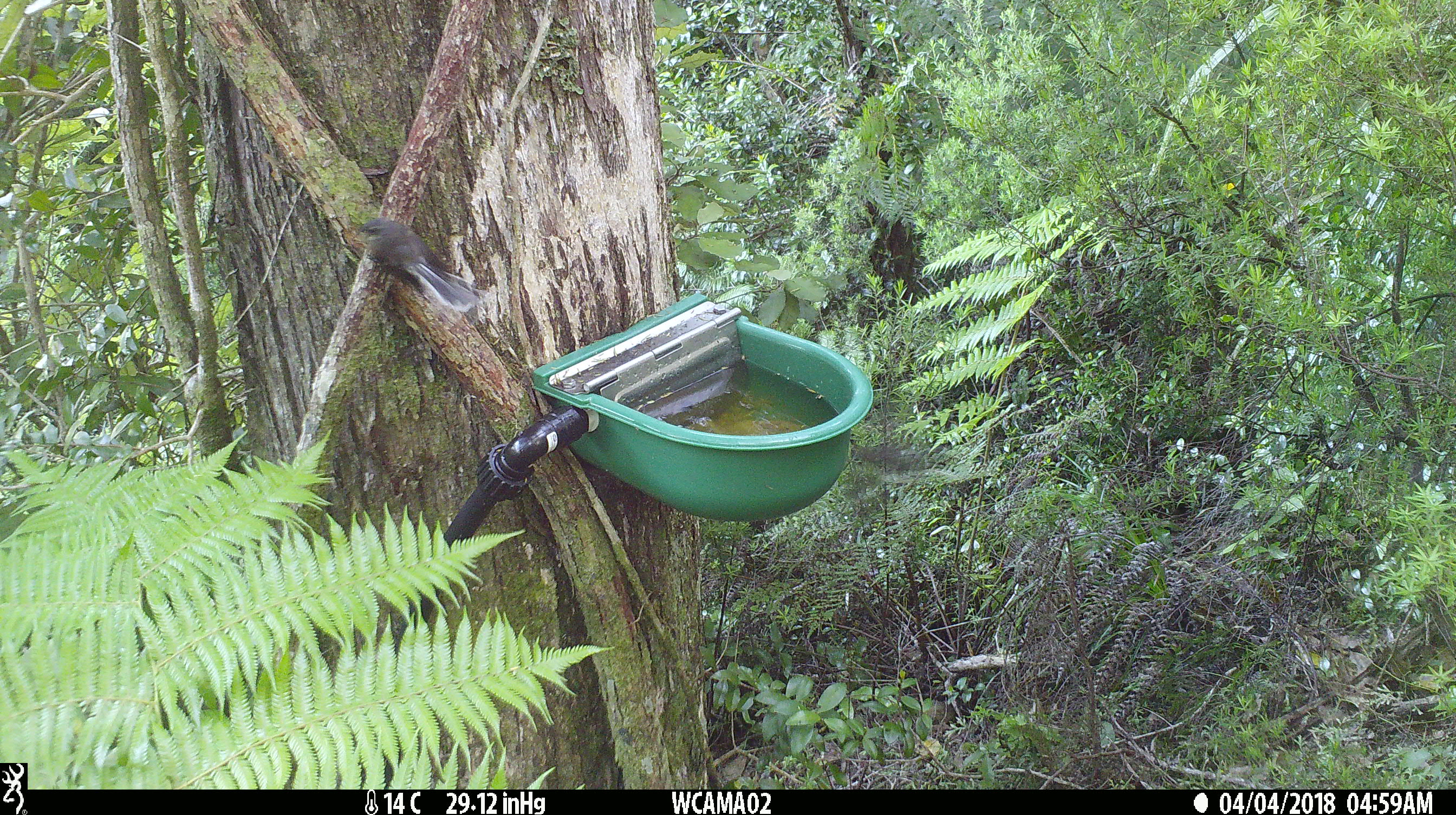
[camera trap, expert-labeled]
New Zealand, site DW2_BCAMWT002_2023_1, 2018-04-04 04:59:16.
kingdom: Animalia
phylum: Chordata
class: Aves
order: Passeriformes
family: Rhipiduridae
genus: Rhipidura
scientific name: Rhipidura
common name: fantails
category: fantail